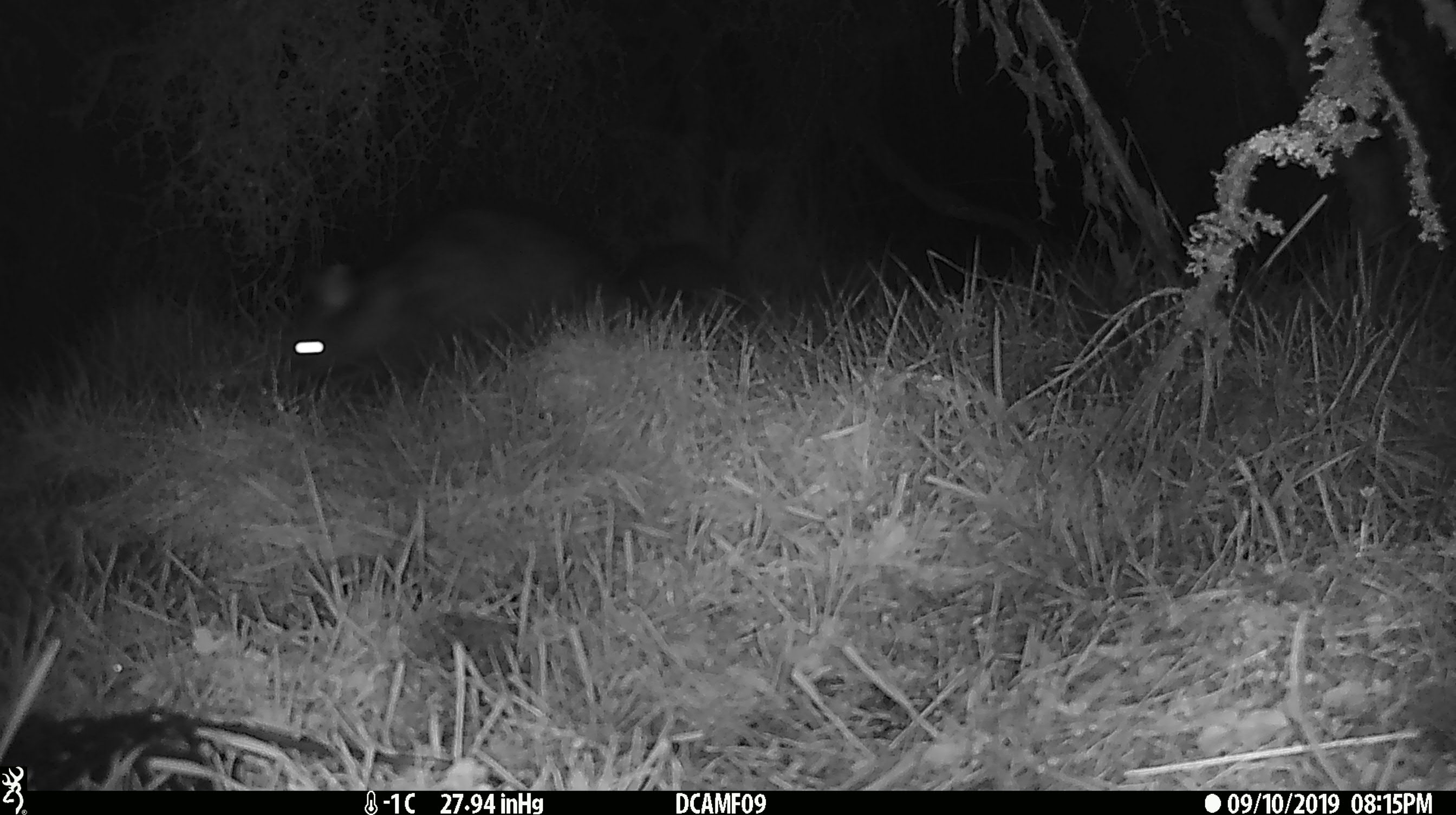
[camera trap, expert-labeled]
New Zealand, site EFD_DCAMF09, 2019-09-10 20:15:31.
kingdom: Animalia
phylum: Chordata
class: Mammalia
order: Diprotodontia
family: Phalangeridae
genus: Trichosurus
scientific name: Trichosurus vulpecula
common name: common brushtail possum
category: possum